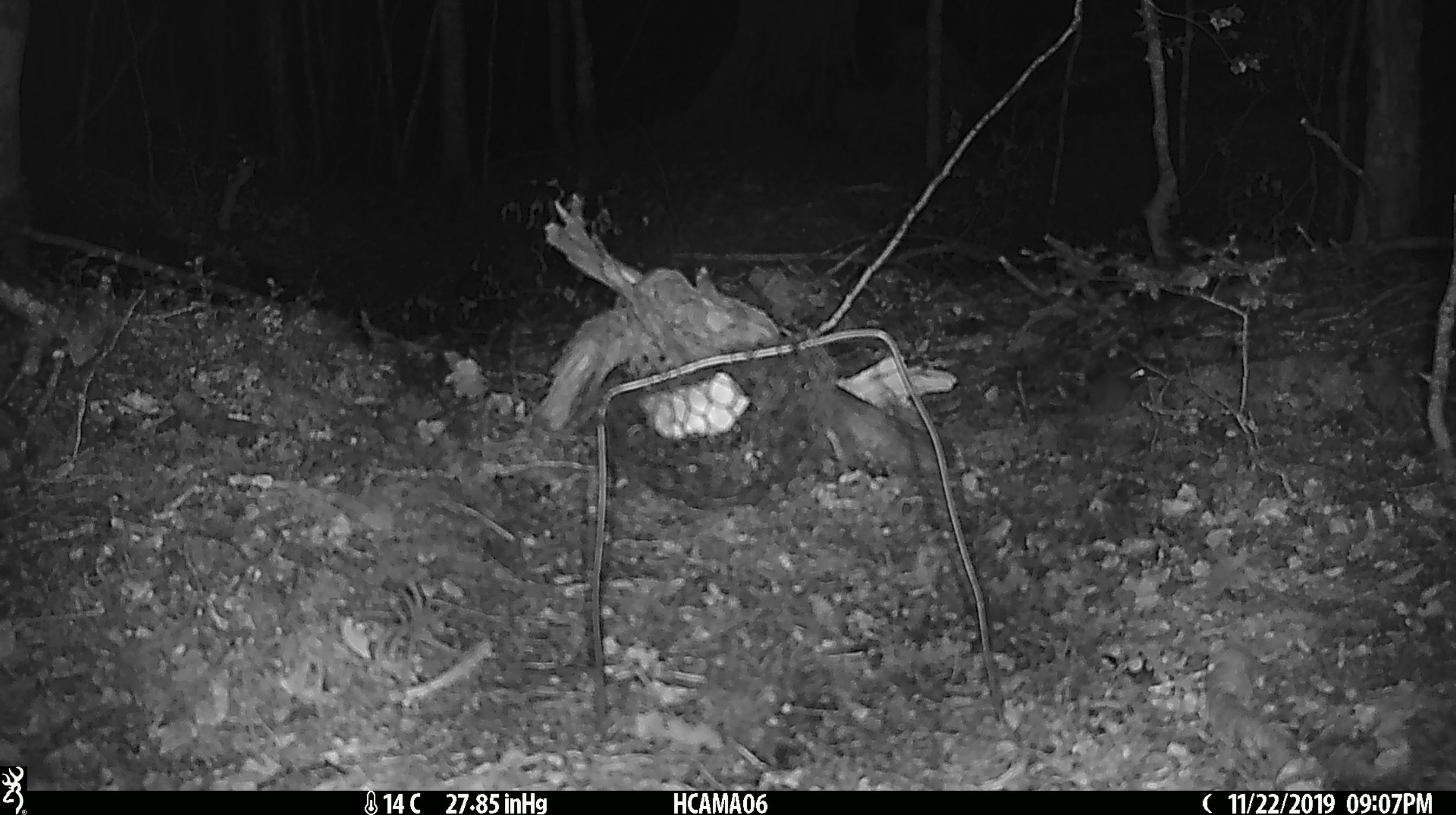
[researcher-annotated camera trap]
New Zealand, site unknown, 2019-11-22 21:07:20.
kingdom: Animalia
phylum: Chordata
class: Mammalia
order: Rodentia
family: Muridae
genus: Mus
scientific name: Mus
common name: mouse